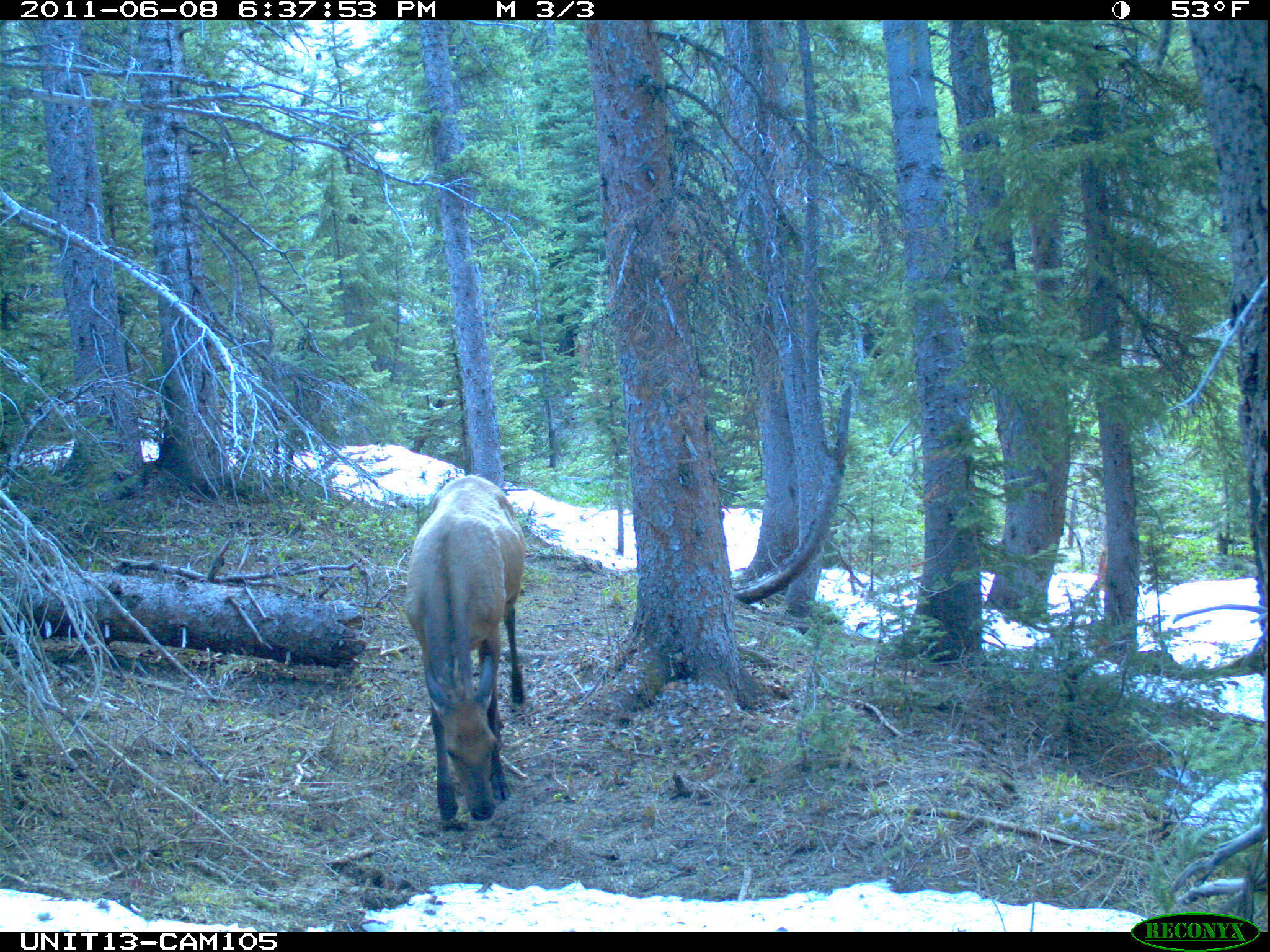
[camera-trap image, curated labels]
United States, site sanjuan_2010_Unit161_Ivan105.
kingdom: Animalia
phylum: Chordata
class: Mammalia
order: Artiodactyla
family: Cervidae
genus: Cervus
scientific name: Cervus elaphus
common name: red deer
Cervus elaphus (red deer).